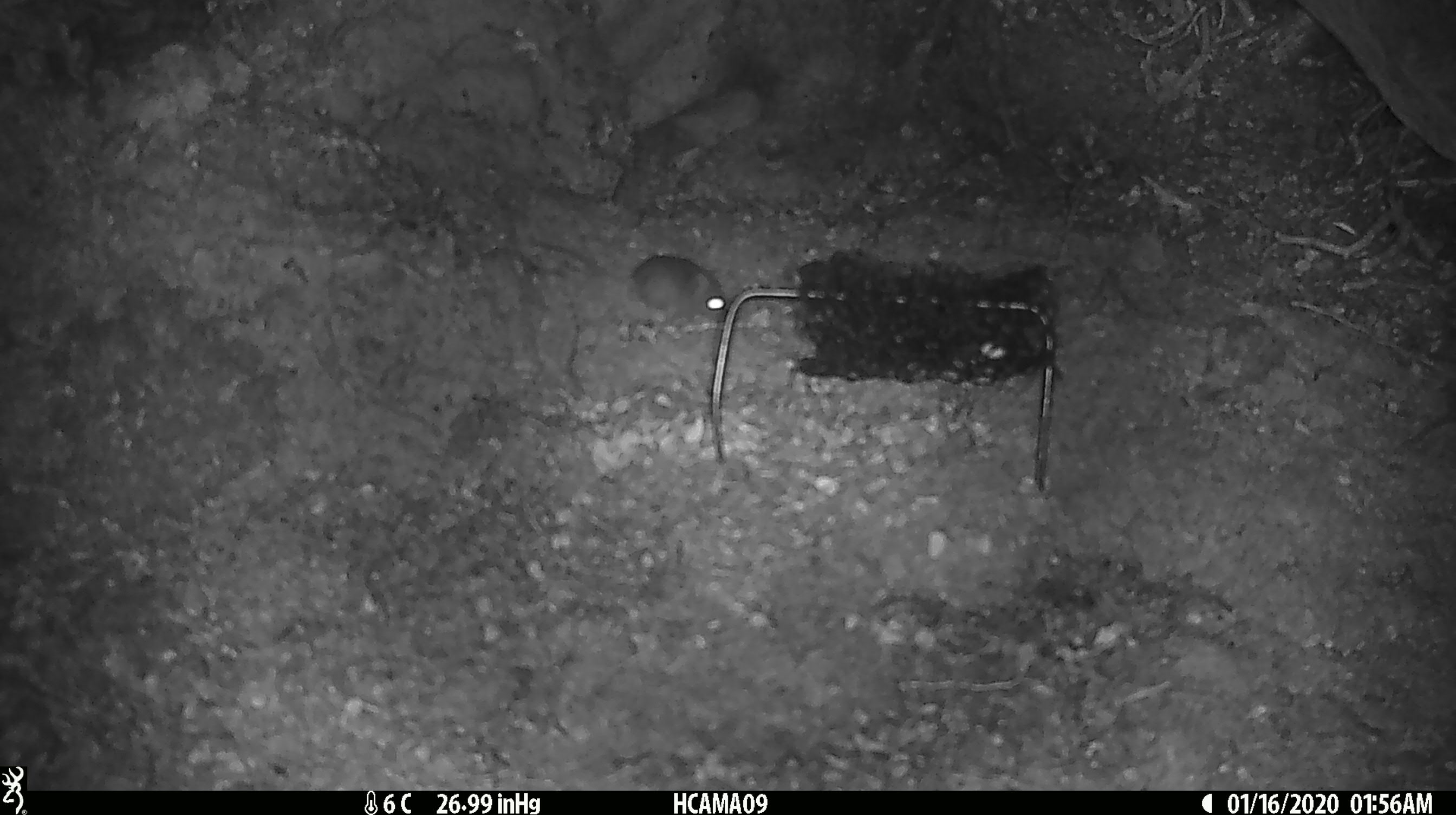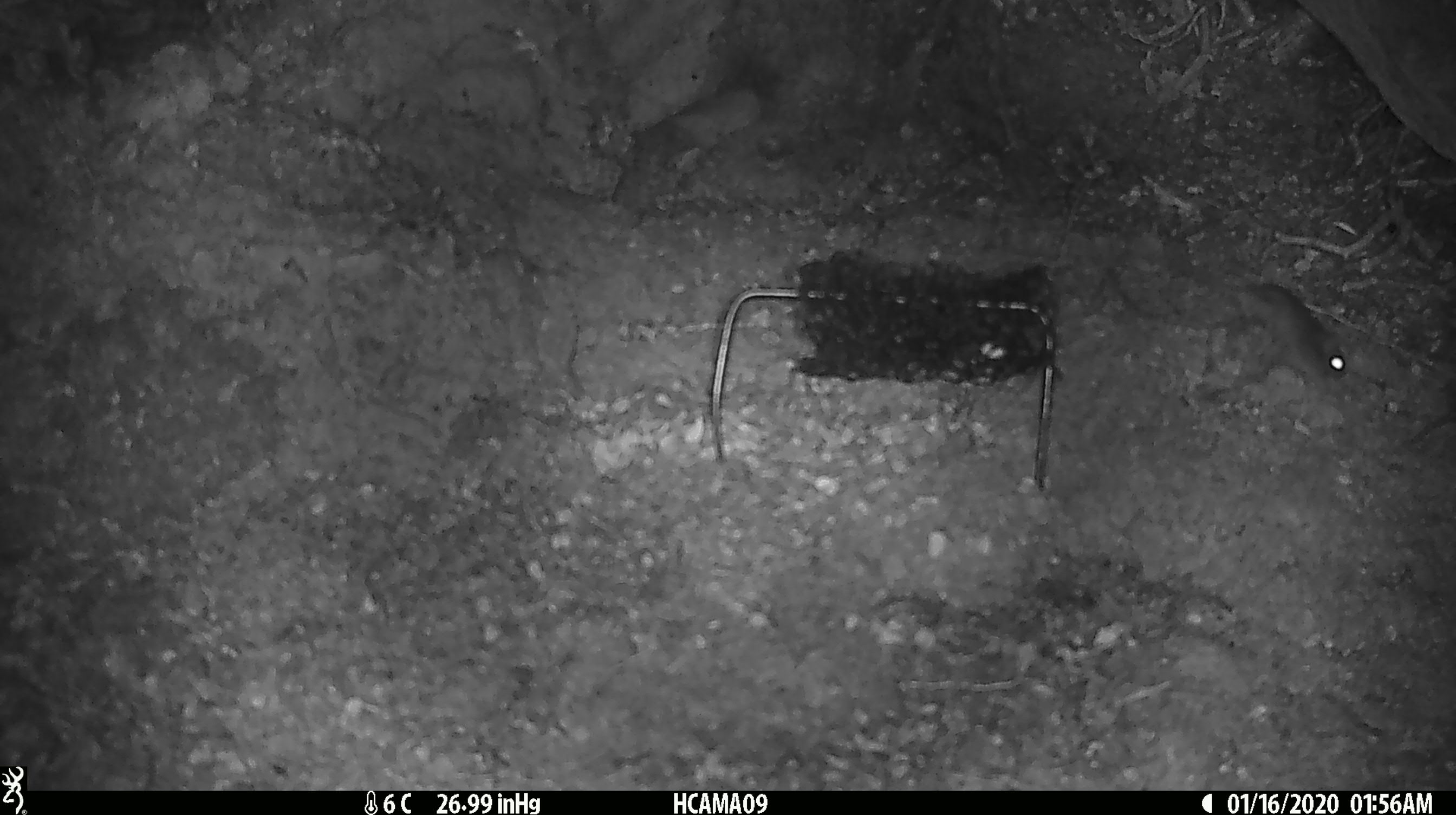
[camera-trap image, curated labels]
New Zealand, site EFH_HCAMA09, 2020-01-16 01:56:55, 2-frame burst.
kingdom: Animalia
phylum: Chordata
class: Mammalia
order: Rodentia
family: Muridae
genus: Mus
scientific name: Mus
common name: mouse